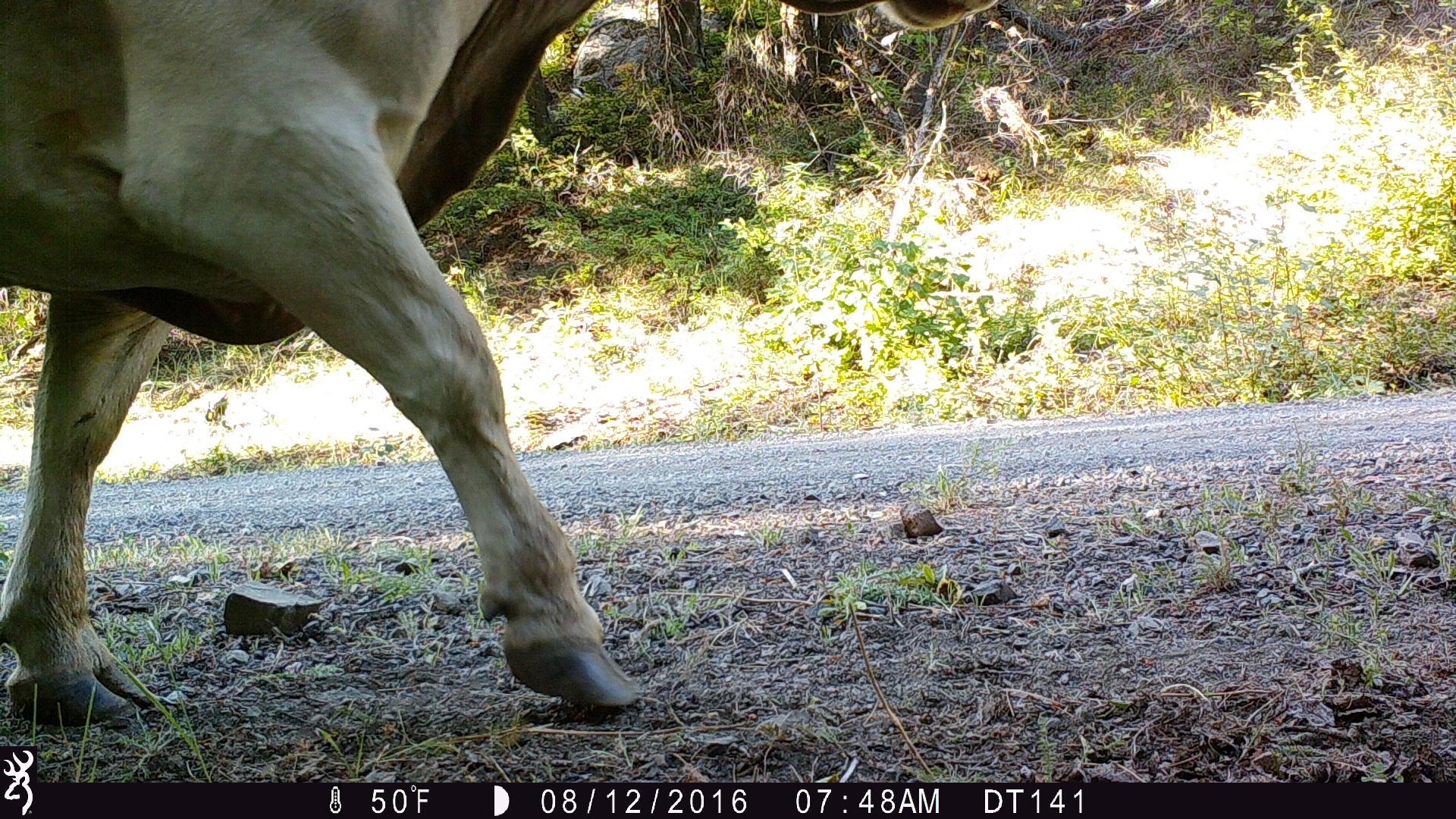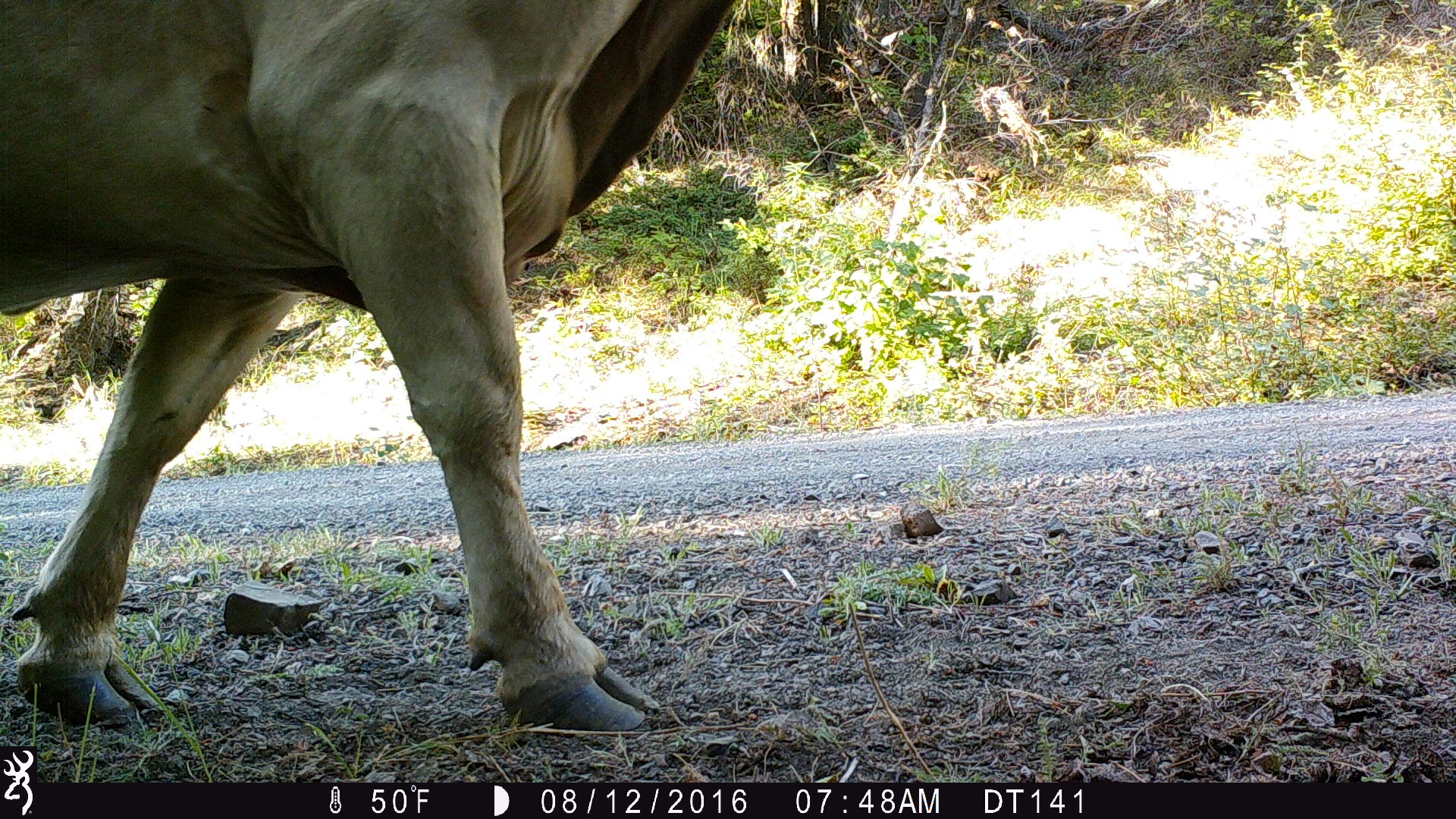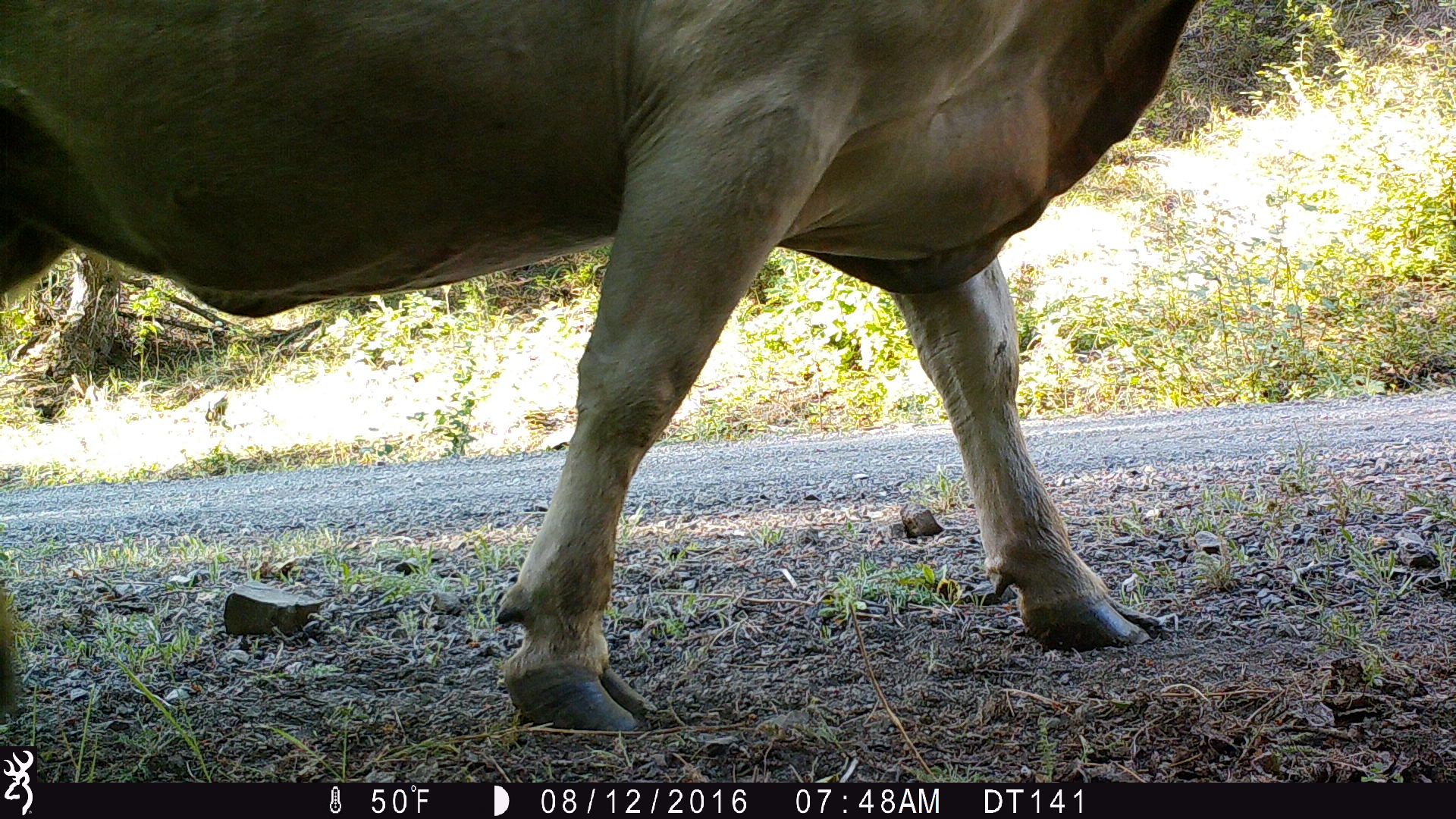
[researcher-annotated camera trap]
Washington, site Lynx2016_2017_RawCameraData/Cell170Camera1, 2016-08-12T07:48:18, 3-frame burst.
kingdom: Animalia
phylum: Chordata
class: Mammalia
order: Artiodactyla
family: Bovidae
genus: Bos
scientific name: Bos taurus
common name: domestic cattle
Domestic cattle (Bos taurus). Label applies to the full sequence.